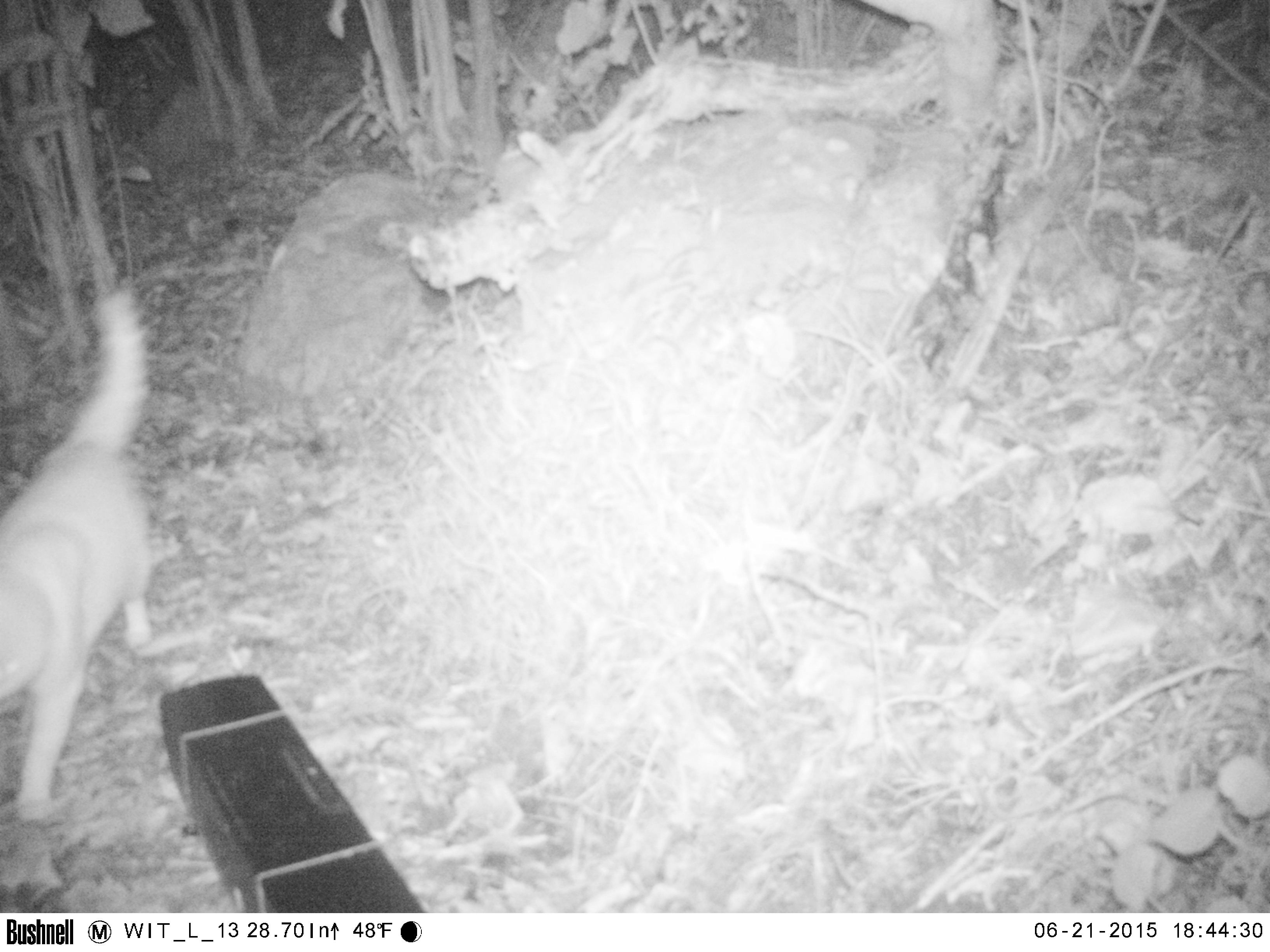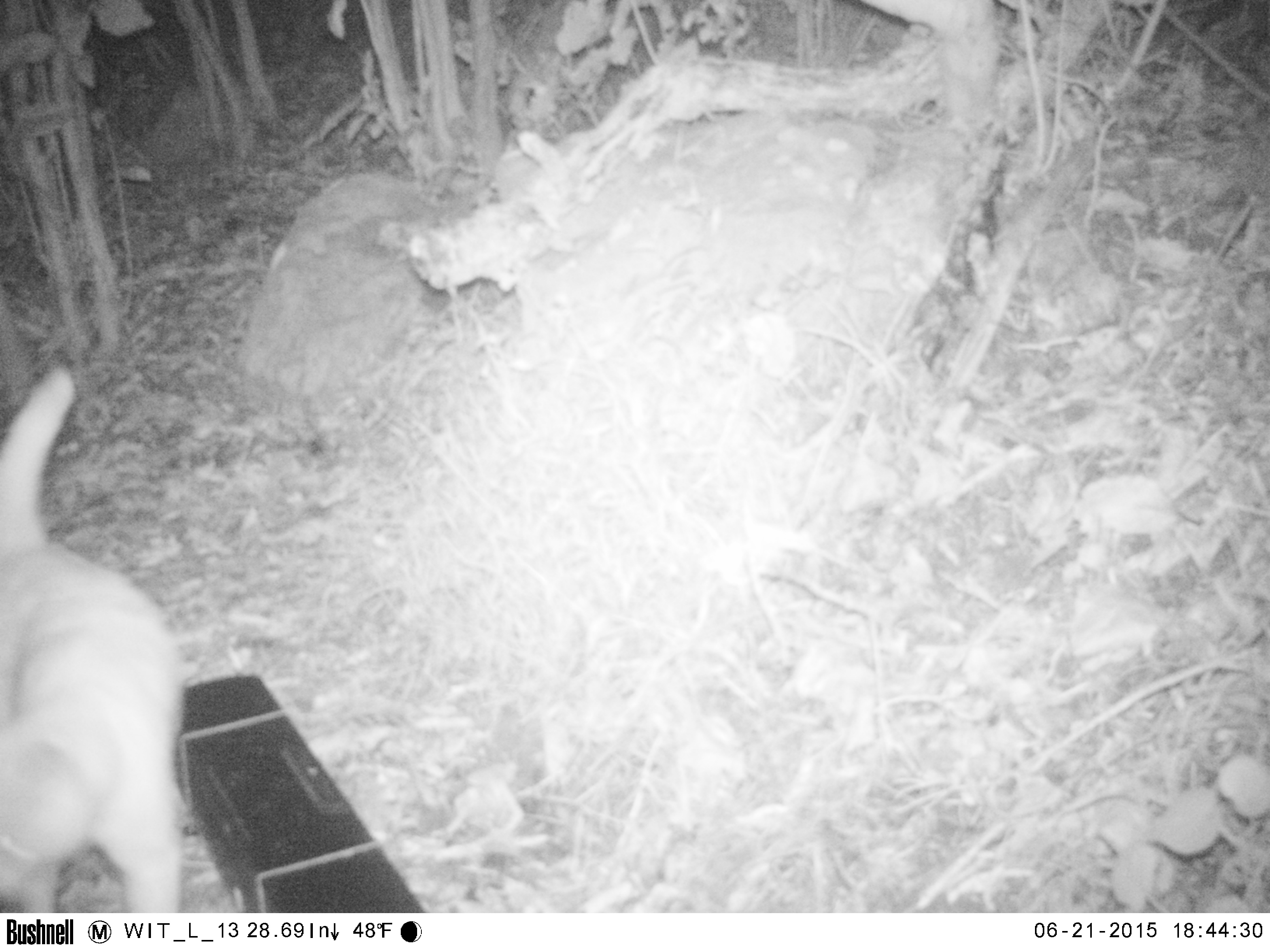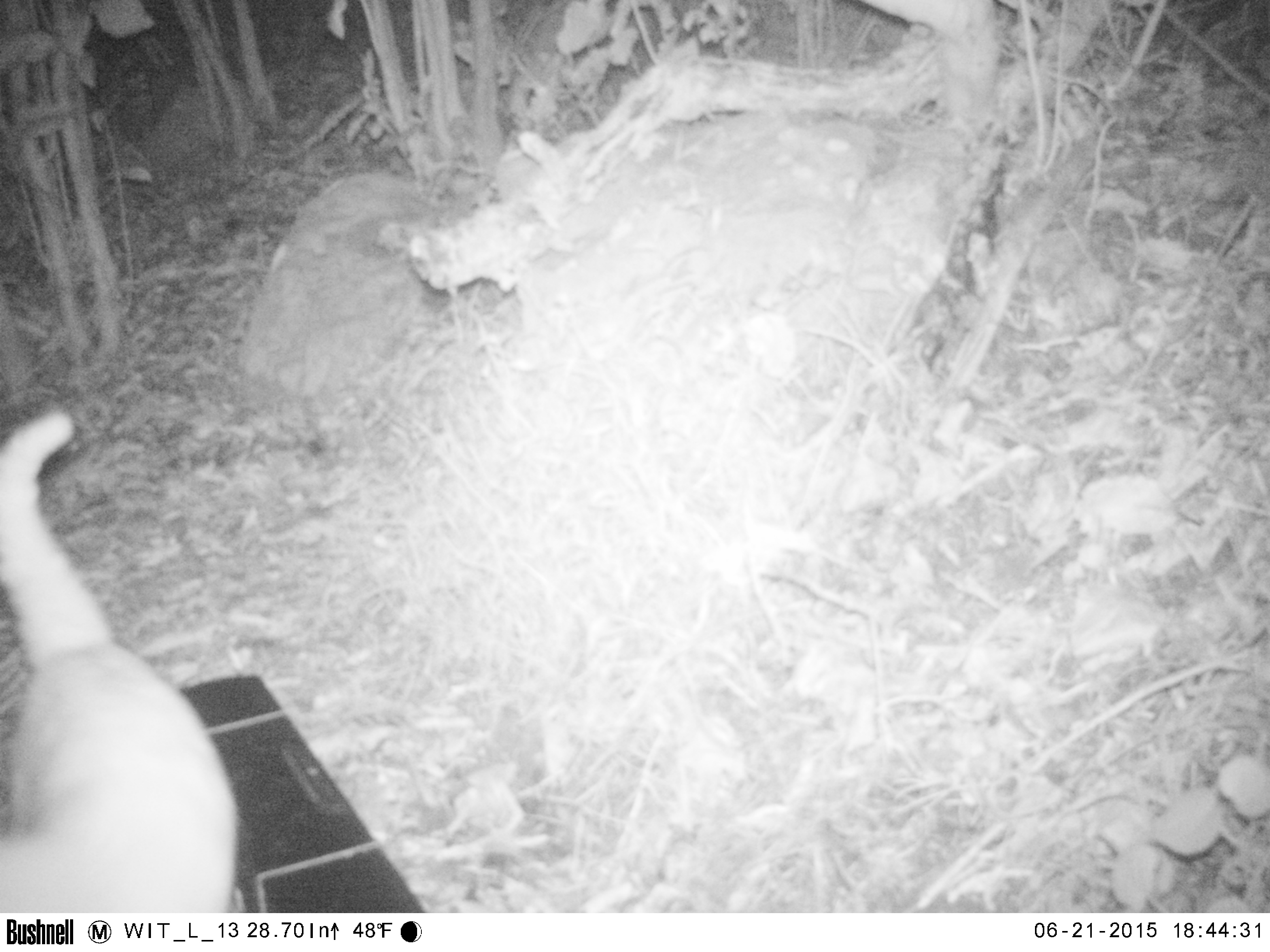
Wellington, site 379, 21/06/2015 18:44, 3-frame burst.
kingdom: Animalia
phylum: Chordata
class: Mammalia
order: Carnivora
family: Felidae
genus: Felis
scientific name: Felis catus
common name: cat